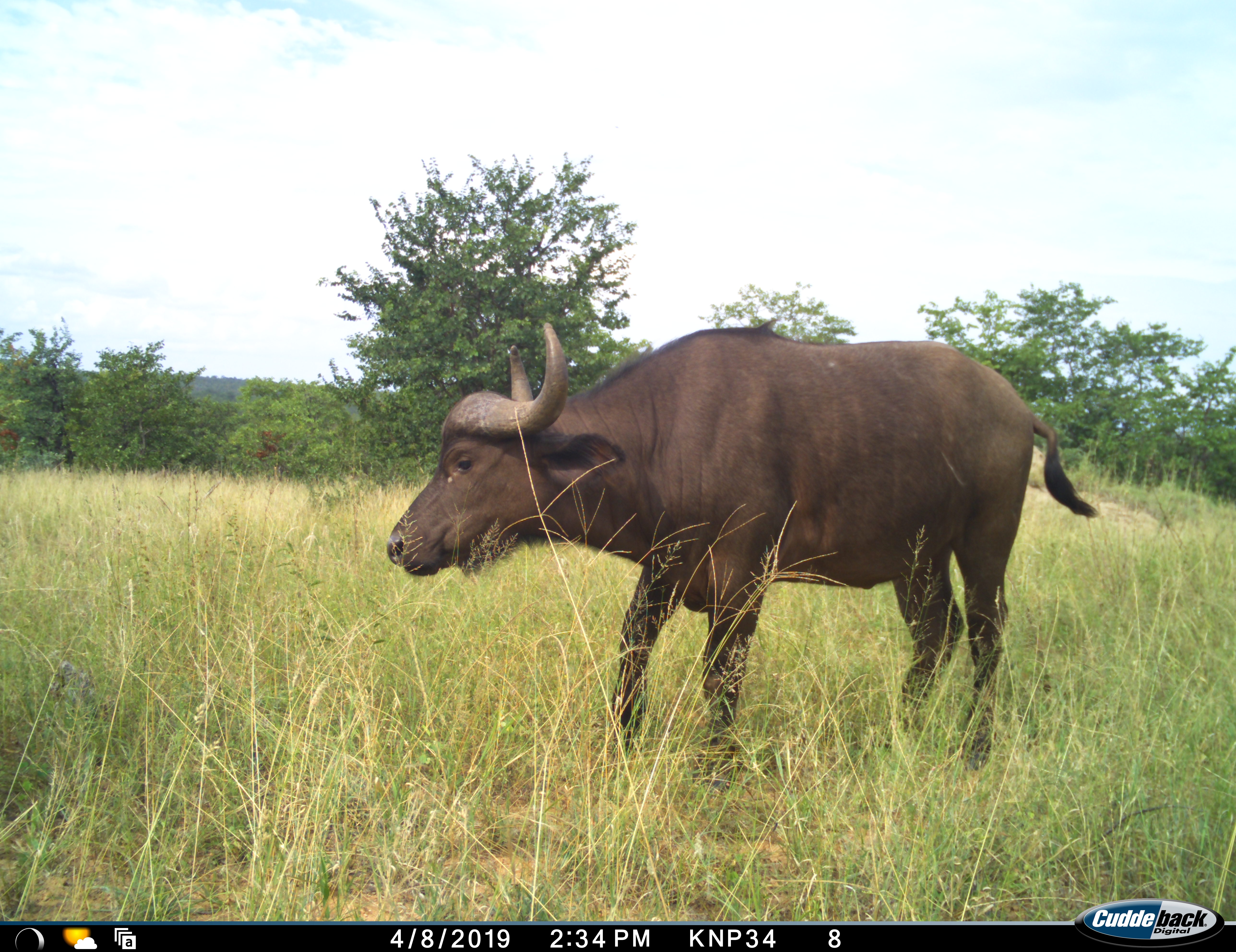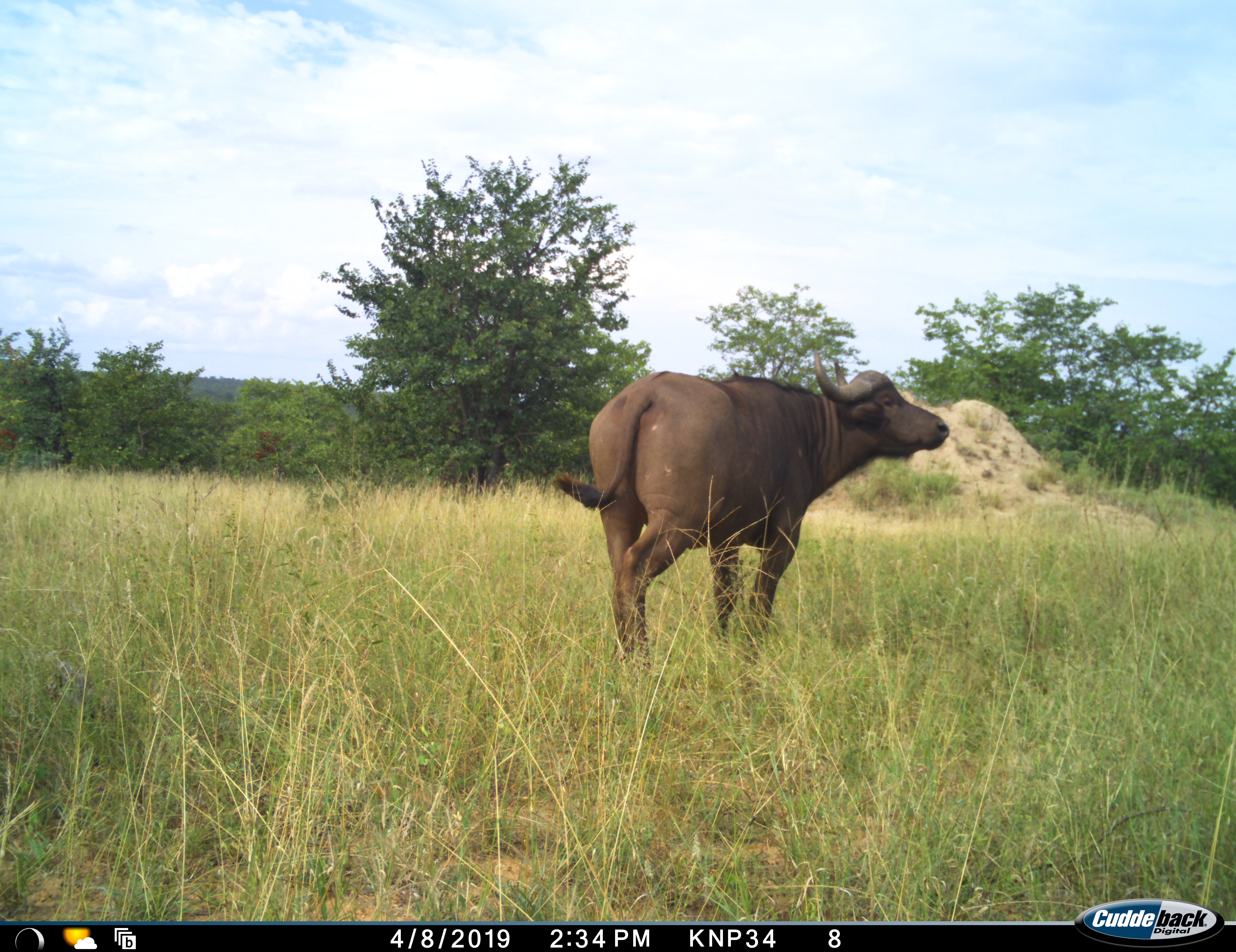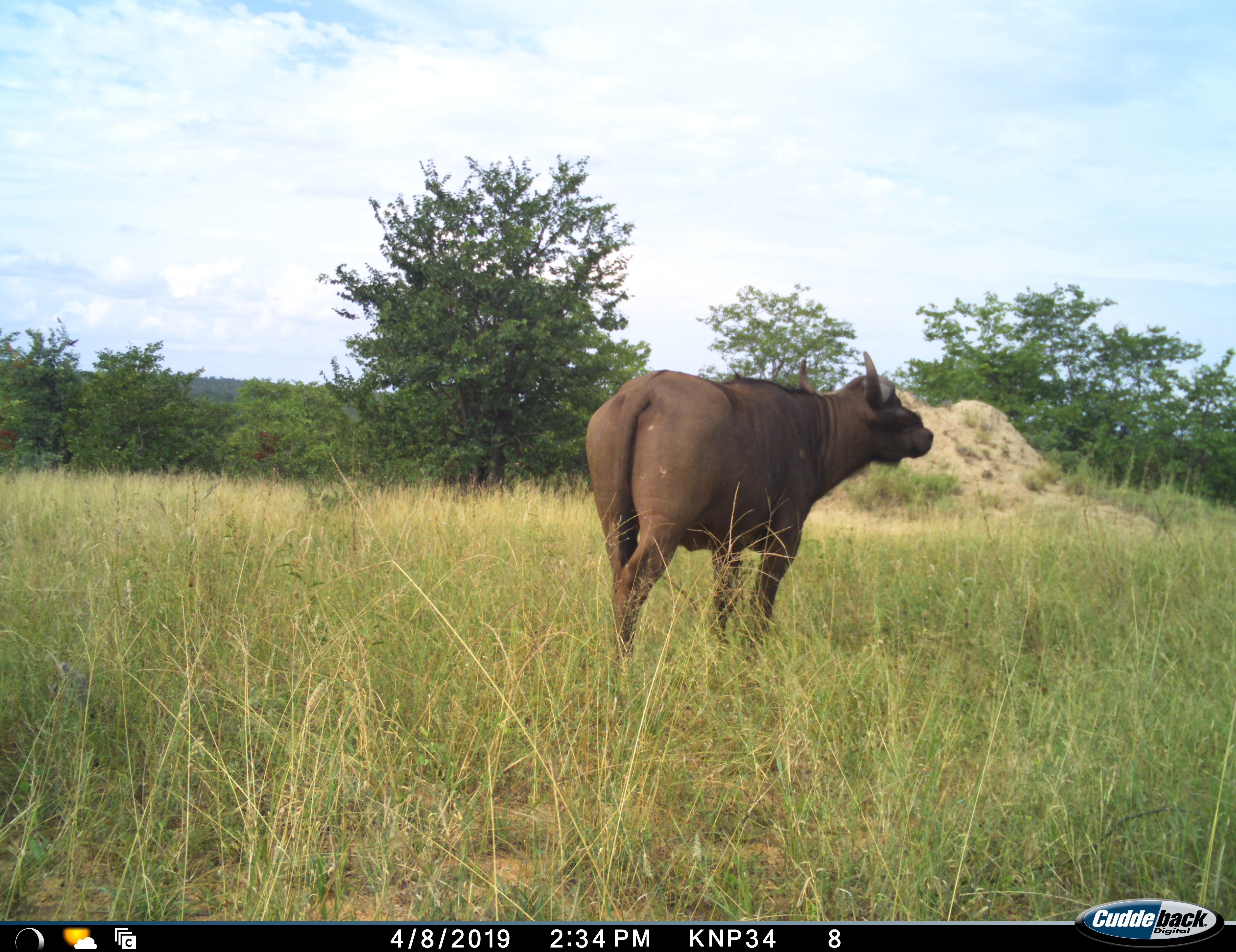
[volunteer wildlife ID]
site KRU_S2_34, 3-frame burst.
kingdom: Animalia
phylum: Chordata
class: Mammalia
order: Artiodactyla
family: Bovidae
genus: Syncerus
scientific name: Syncerus caffer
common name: african buffalo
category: buffalo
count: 1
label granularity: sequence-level